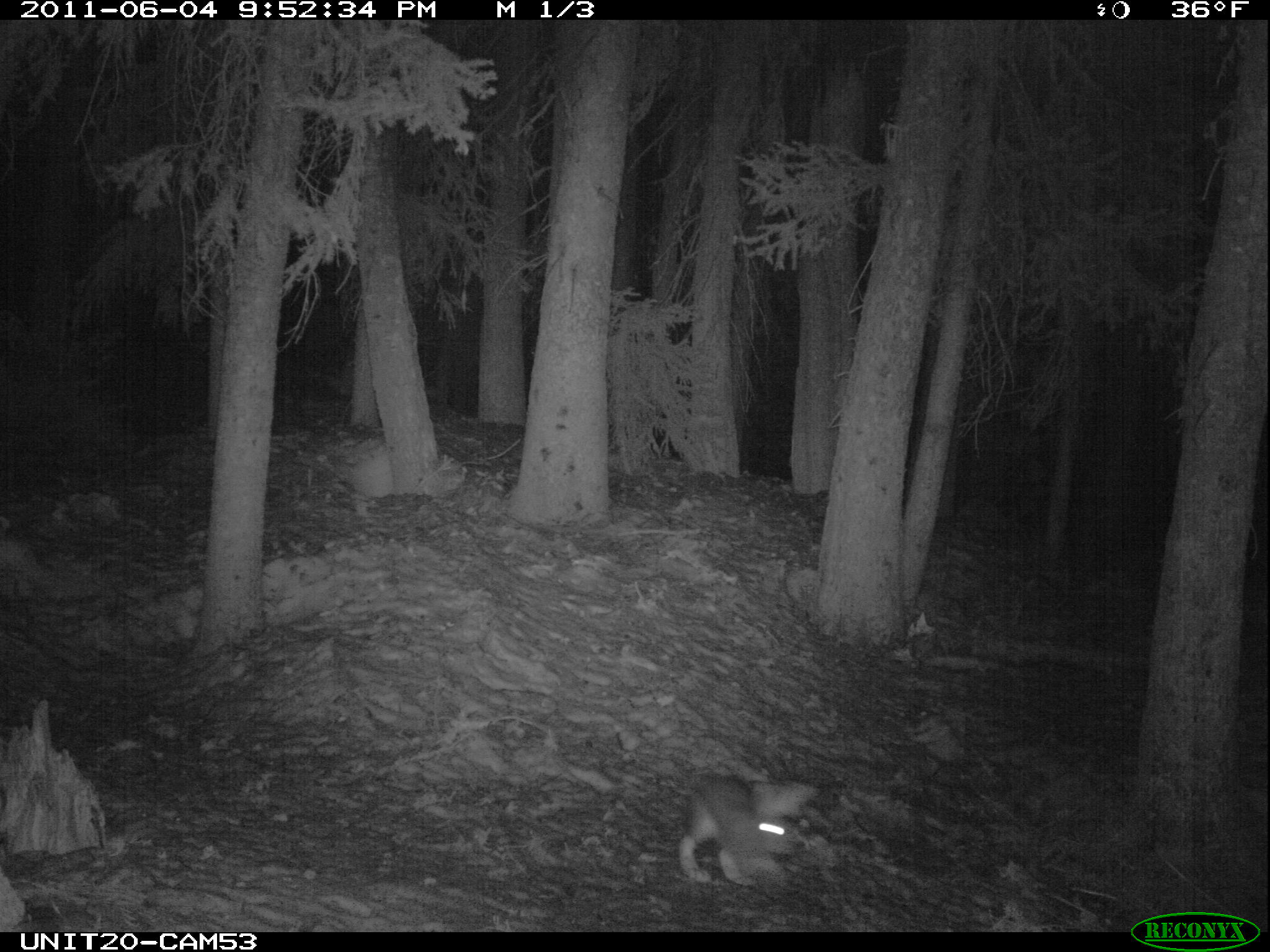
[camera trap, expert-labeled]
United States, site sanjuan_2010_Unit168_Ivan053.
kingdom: Animalia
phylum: Chordata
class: Mammalia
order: Lagomorpha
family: Leporidae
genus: Lepus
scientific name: Lepus americanus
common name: snowshoe hare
Lepus americanus (snowshoe hare).